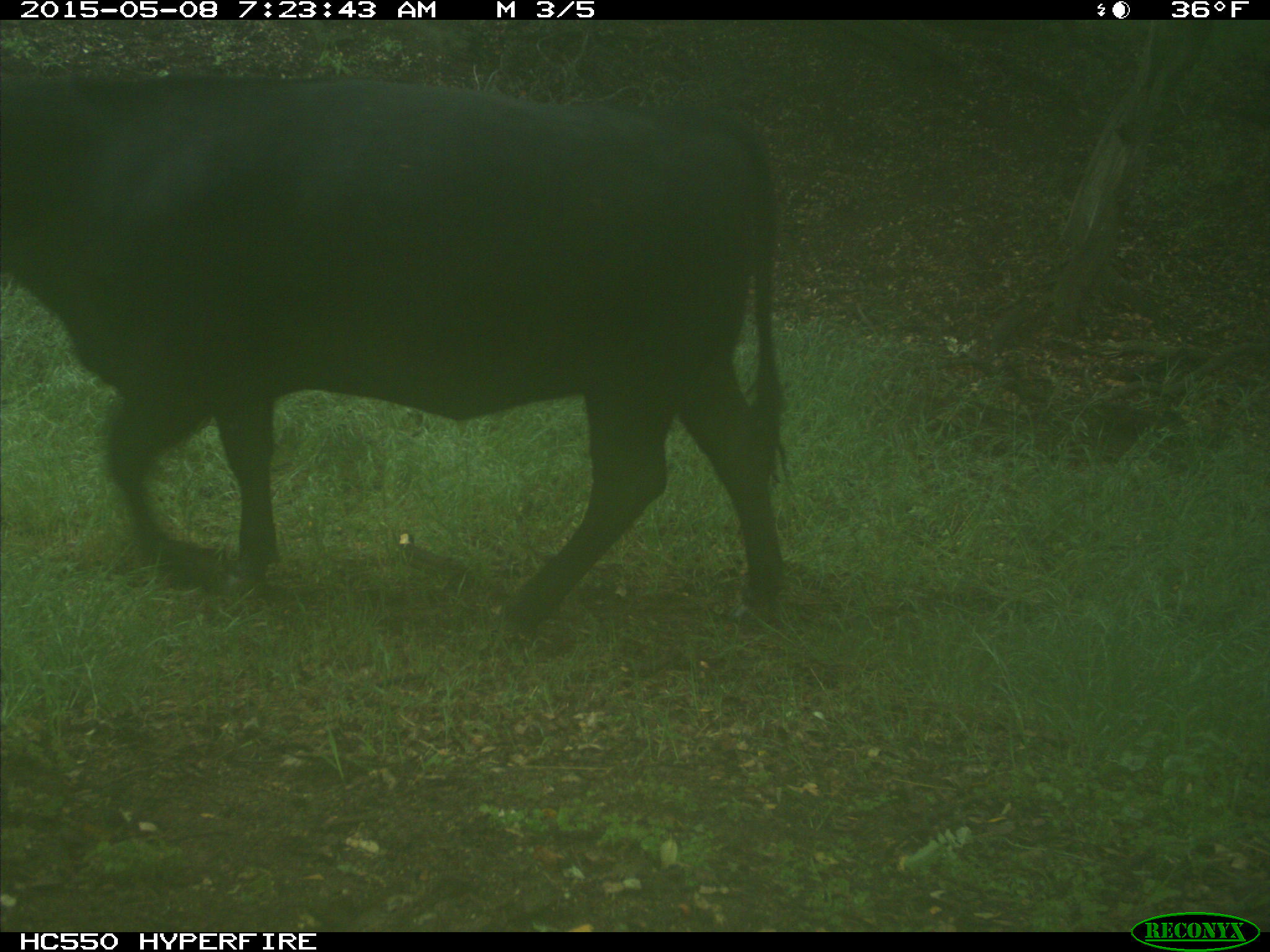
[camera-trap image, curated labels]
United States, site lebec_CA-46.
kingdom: Animalia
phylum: Chordata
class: Mammalia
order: Artiodactyla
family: Bovidae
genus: Bos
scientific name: Bos taurus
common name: domestic cow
Bos taurus (domestic cow).